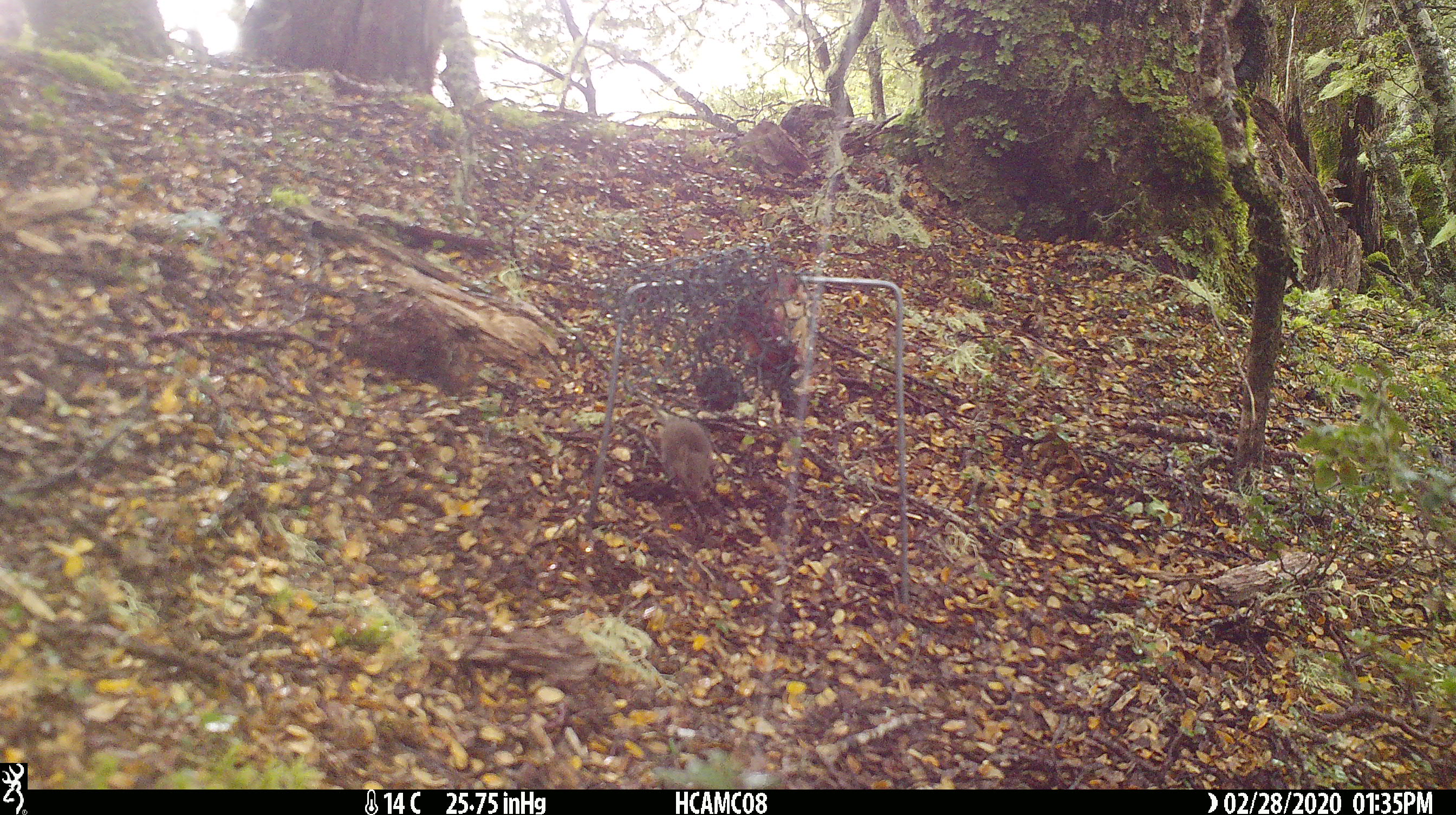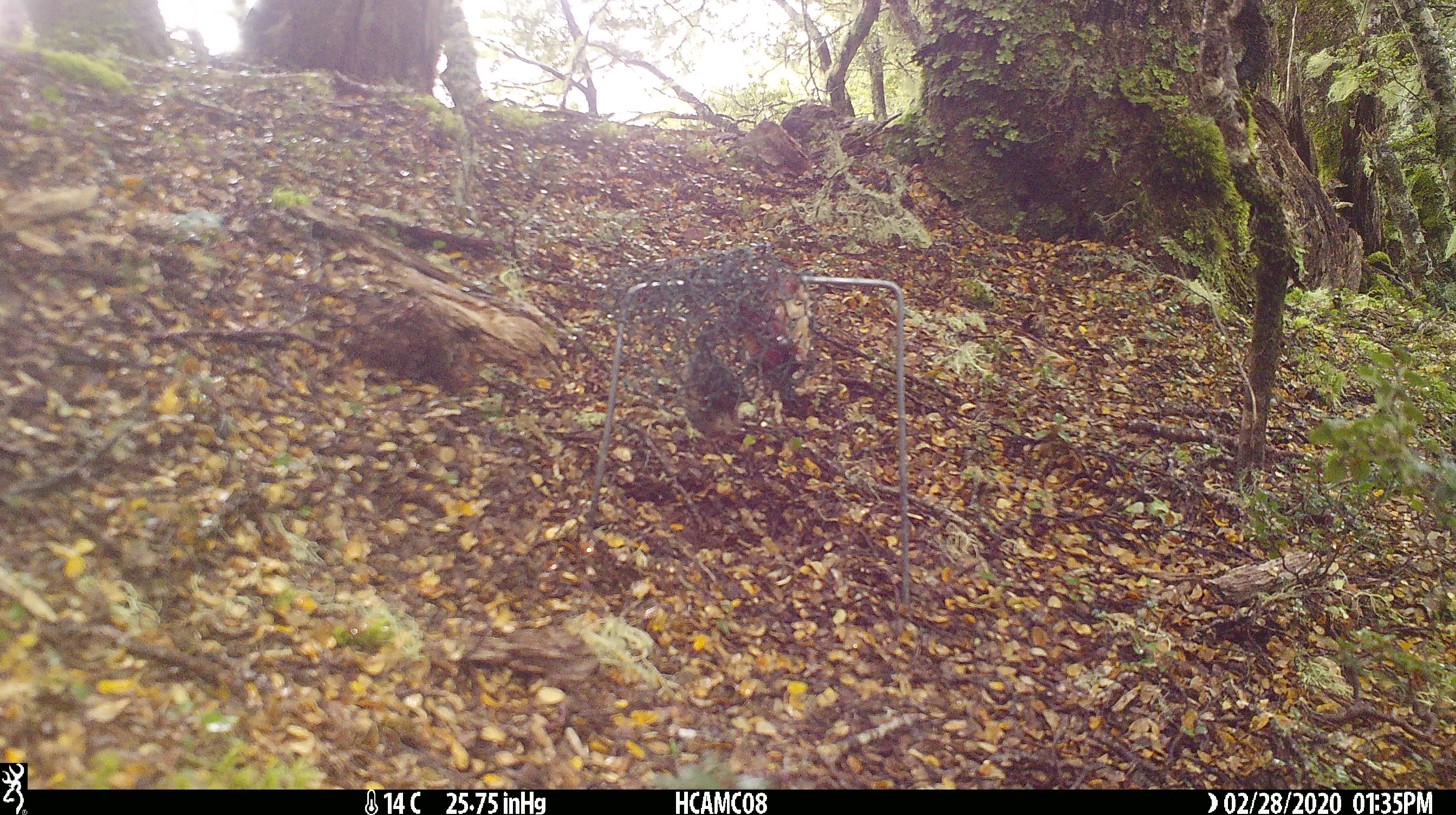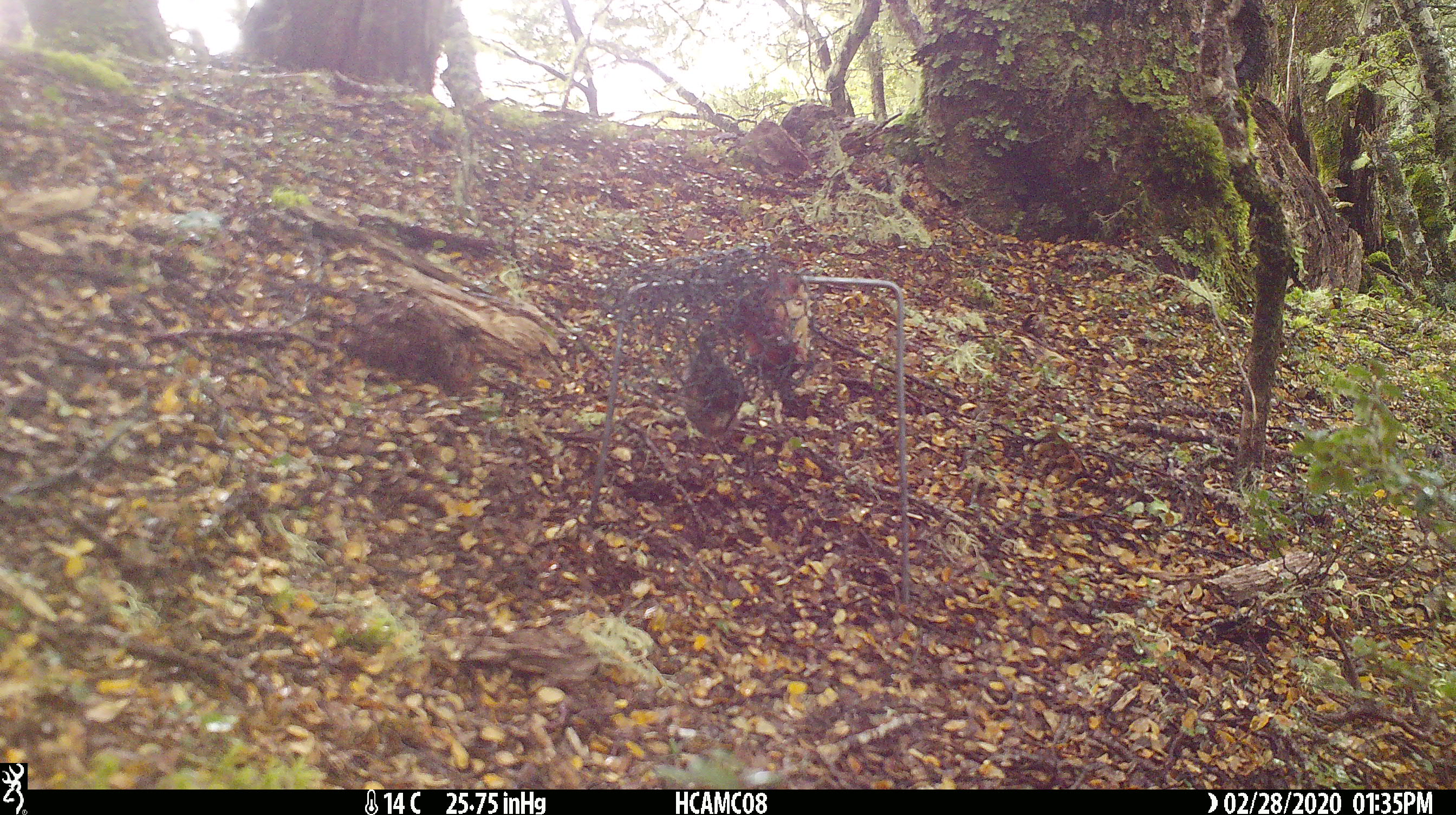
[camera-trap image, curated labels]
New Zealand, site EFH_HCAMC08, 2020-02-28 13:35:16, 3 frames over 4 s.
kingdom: Animalia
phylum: Chordata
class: Mammalia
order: Rodentia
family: Muridae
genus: Mus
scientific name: Mus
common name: mouse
Mouse (Mus).